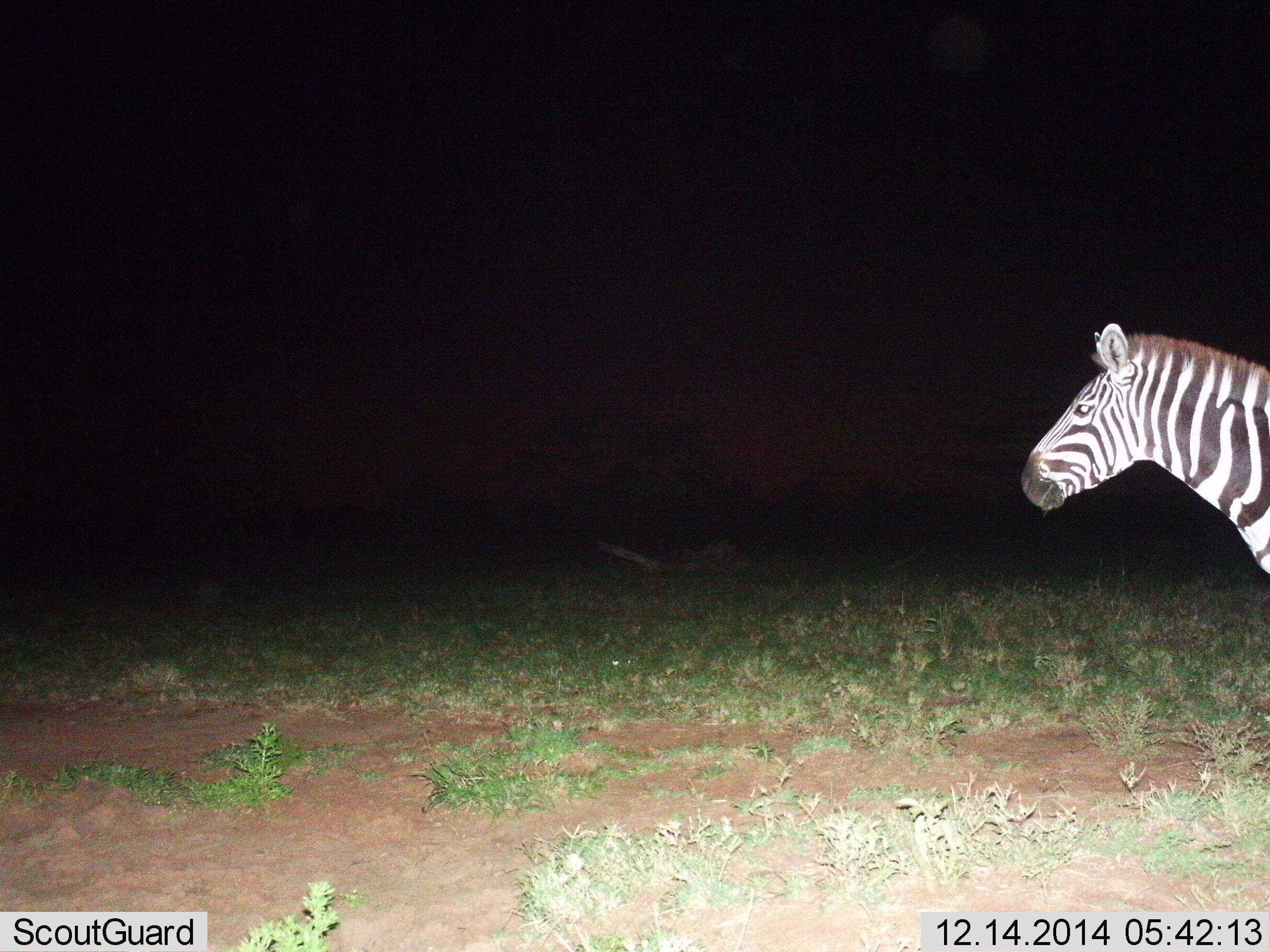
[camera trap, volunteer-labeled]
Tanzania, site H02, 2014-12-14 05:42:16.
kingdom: Animalia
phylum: Chordata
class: Mammalia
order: Perissodactyla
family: Equidae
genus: Equus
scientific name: Equus quagga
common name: plains zebra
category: zebra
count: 1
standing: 60%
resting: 0%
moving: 40%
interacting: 0%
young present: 0%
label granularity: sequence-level